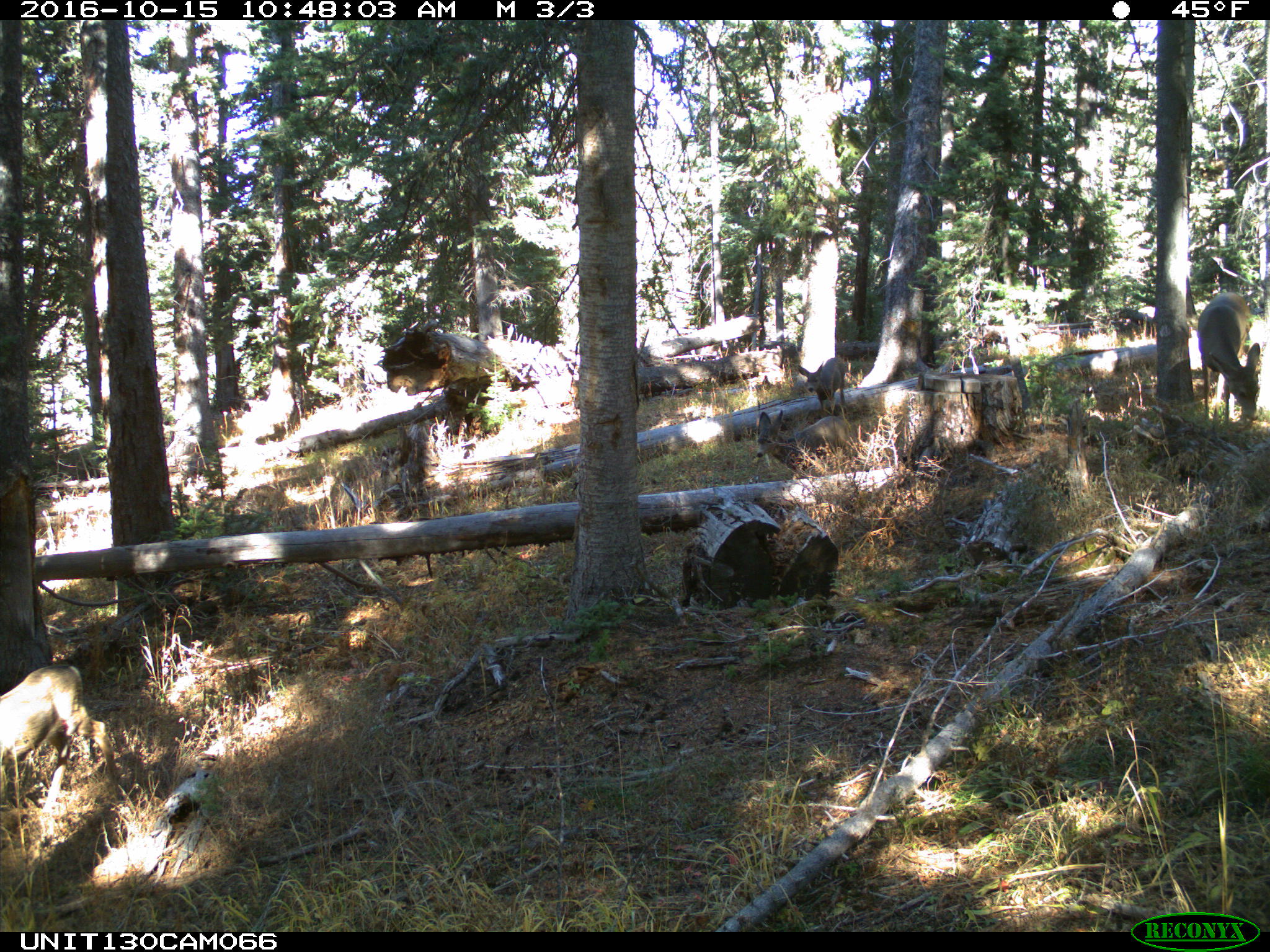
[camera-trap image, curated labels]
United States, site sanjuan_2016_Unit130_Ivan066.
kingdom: Animalia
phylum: Chordata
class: Mammalia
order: Artiodactyla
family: Cervidae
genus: Odocoileus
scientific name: Odocoileus hemionus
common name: mule deer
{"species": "Odocoileus hemionus (mule deer)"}